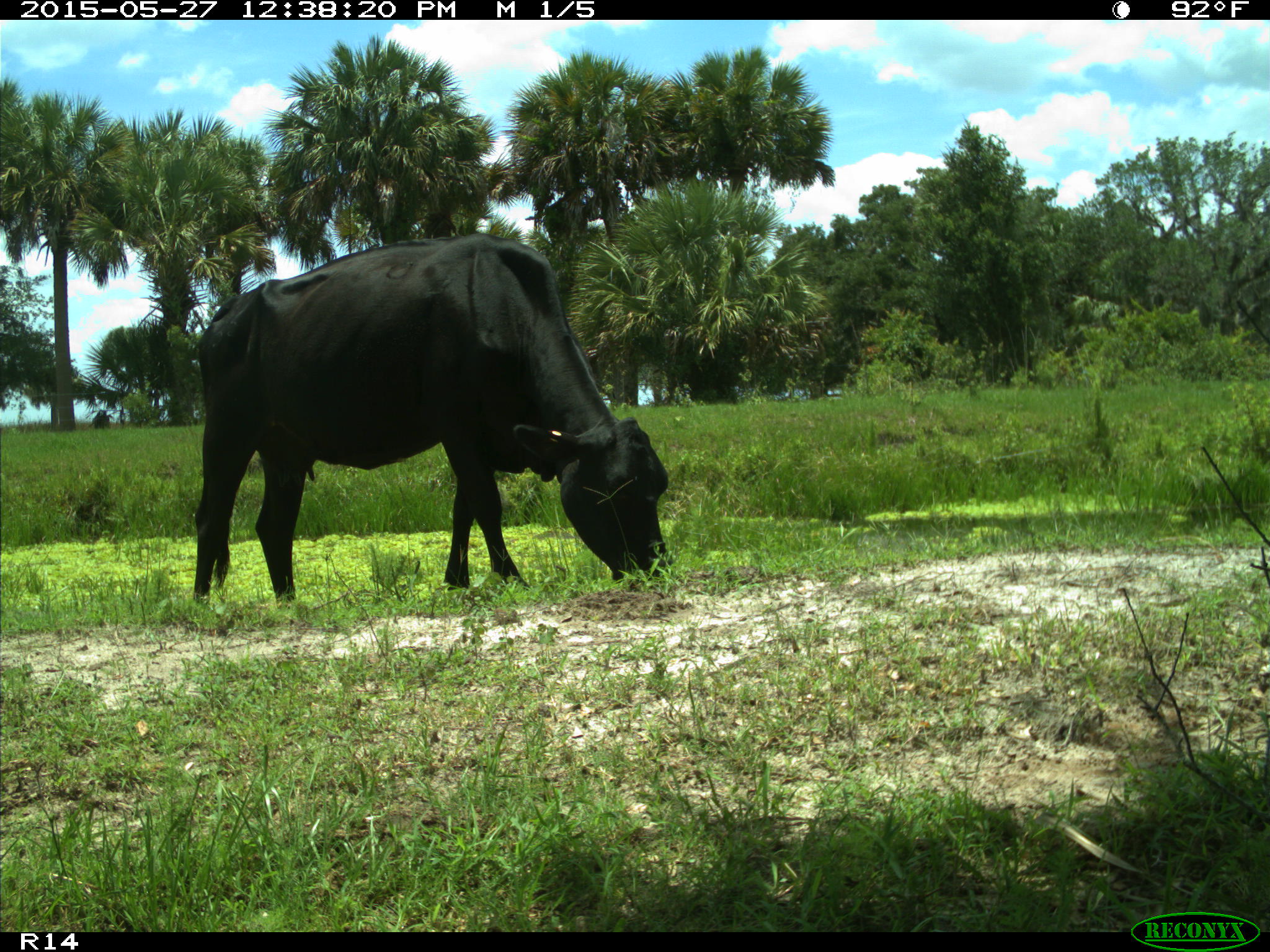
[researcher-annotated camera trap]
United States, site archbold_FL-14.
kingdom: Animalia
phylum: Chordata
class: Mammalia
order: Artiodactyla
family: Bovidae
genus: Bos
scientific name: Bos taurus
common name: domestic cow